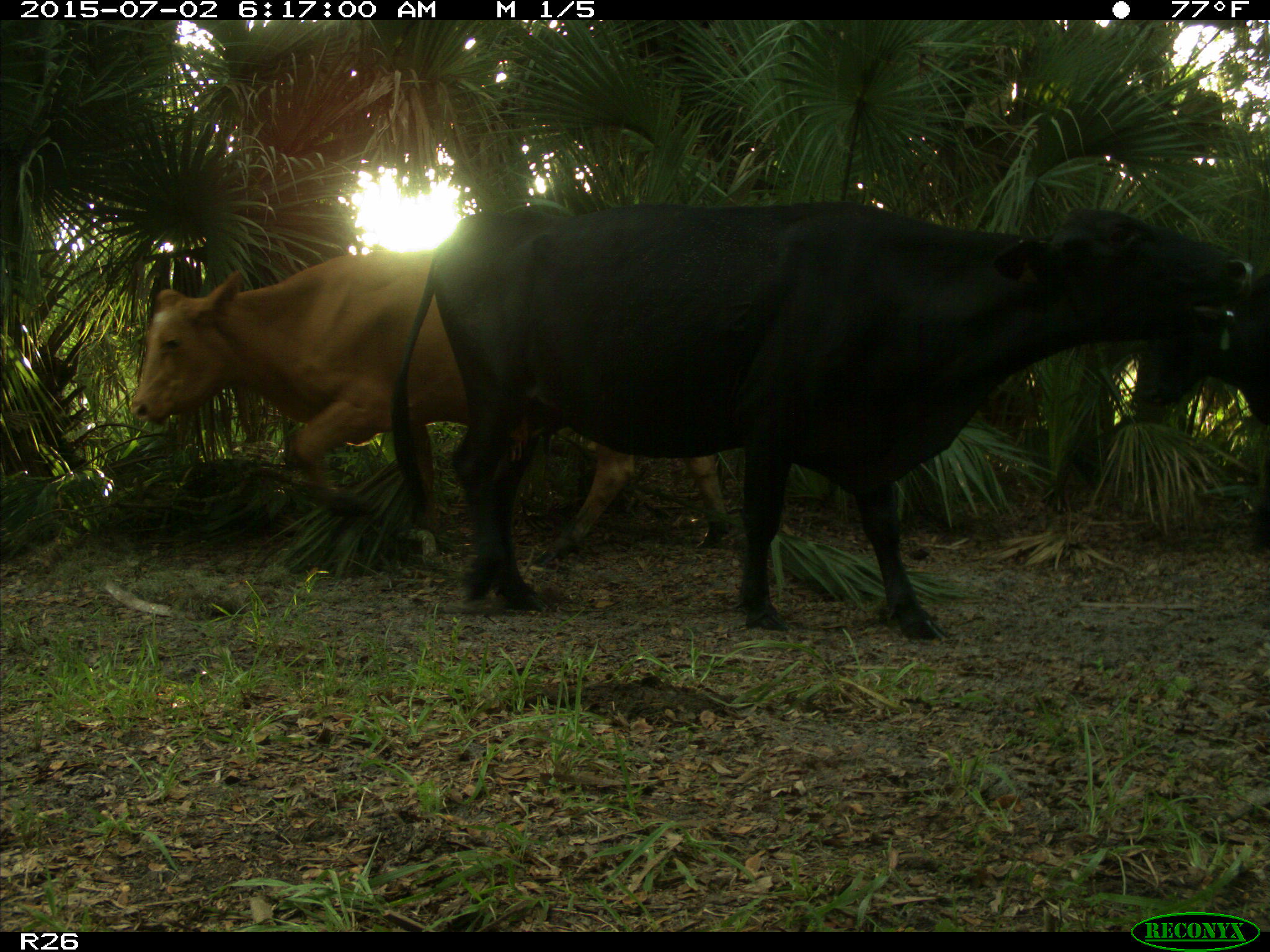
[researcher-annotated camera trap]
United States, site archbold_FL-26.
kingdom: Animalia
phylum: Chordata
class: Mammalia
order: Artiodactyla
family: Bovidae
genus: Bos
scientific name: Bos taurus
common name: domestic cow